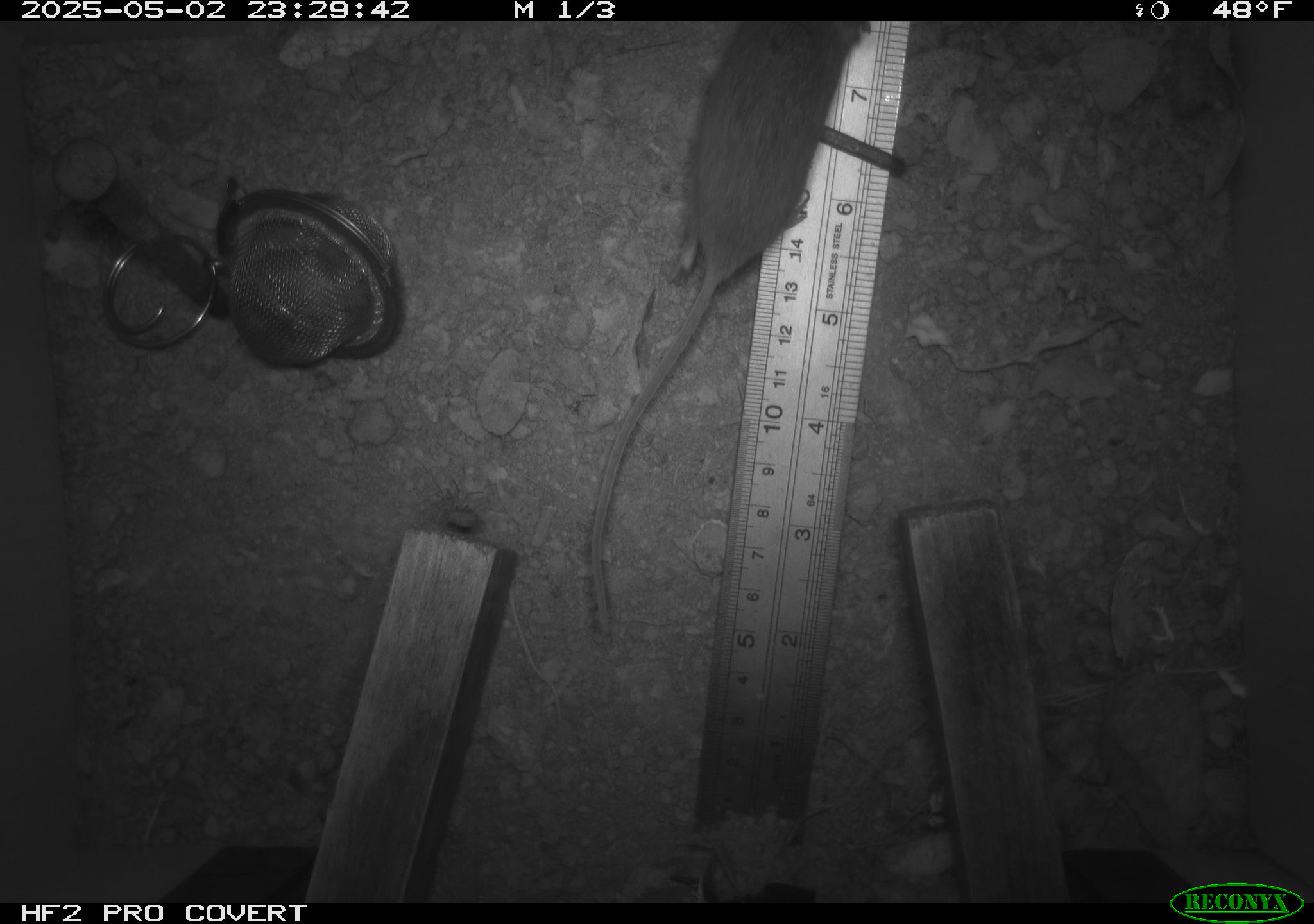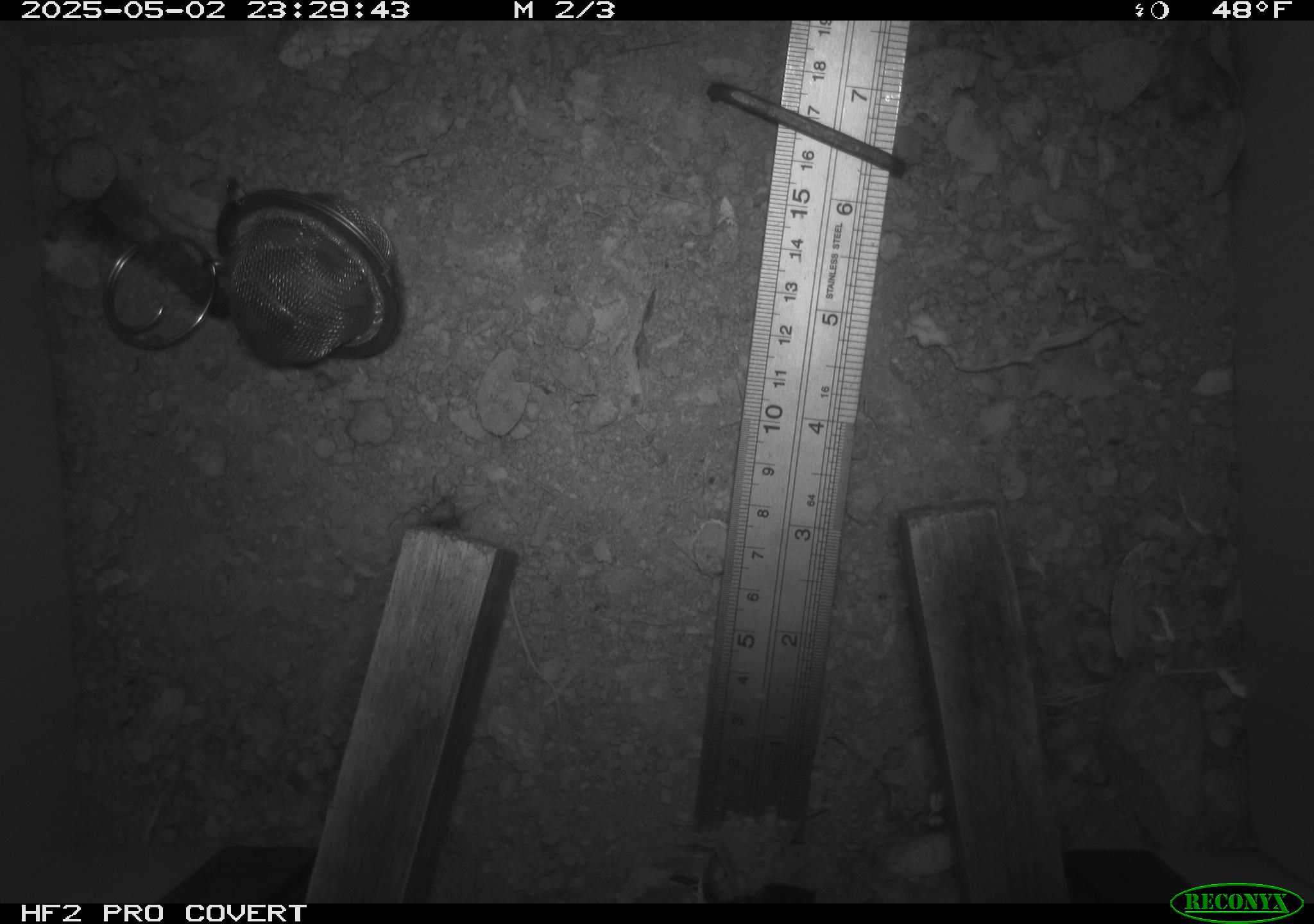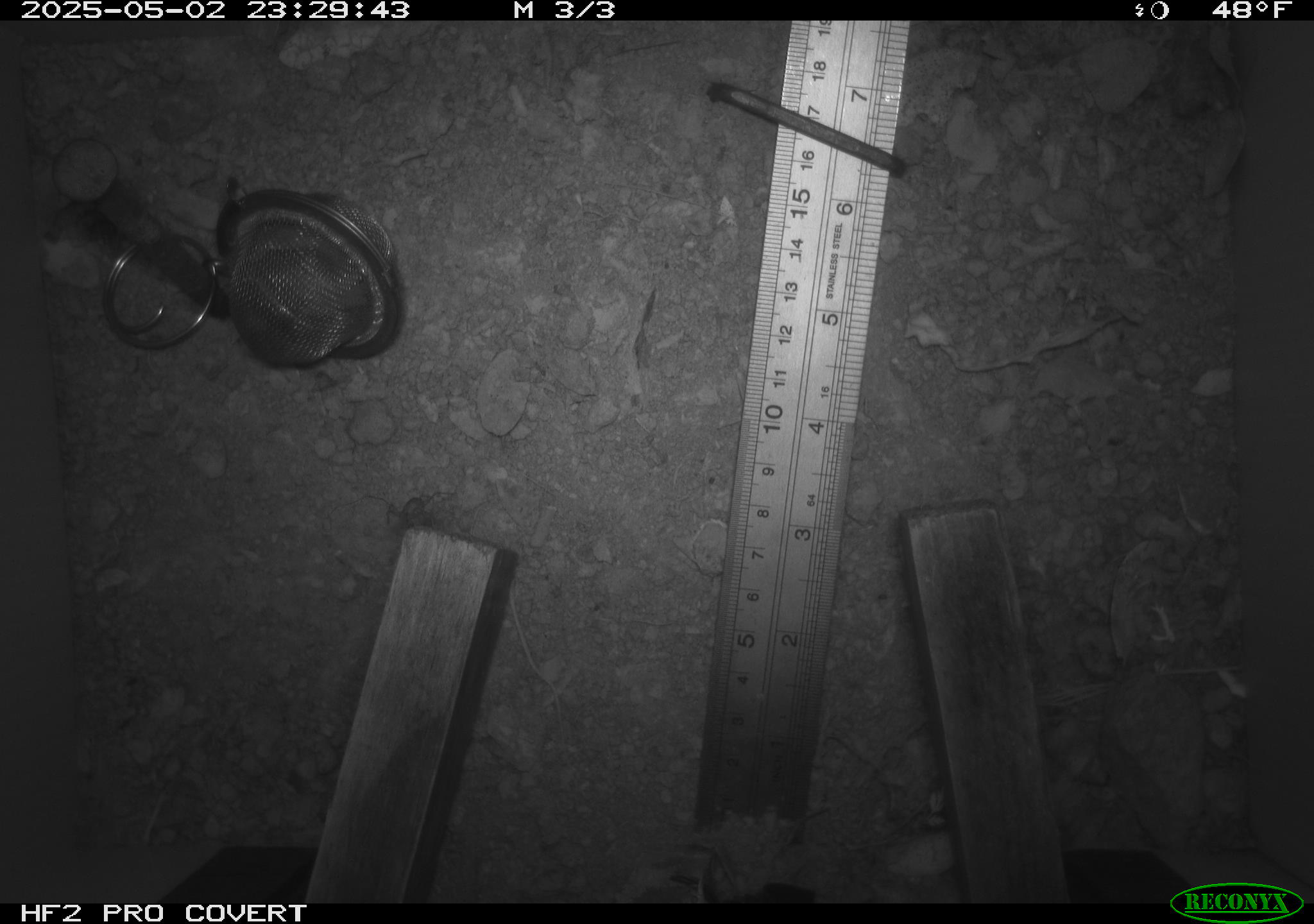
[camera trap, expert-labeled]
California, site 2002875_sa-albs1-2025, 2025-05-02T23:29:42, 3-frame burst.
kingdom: Animalia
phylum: Chordata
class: Mammalia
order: Rodentia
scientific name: Rodentia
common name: mouse species